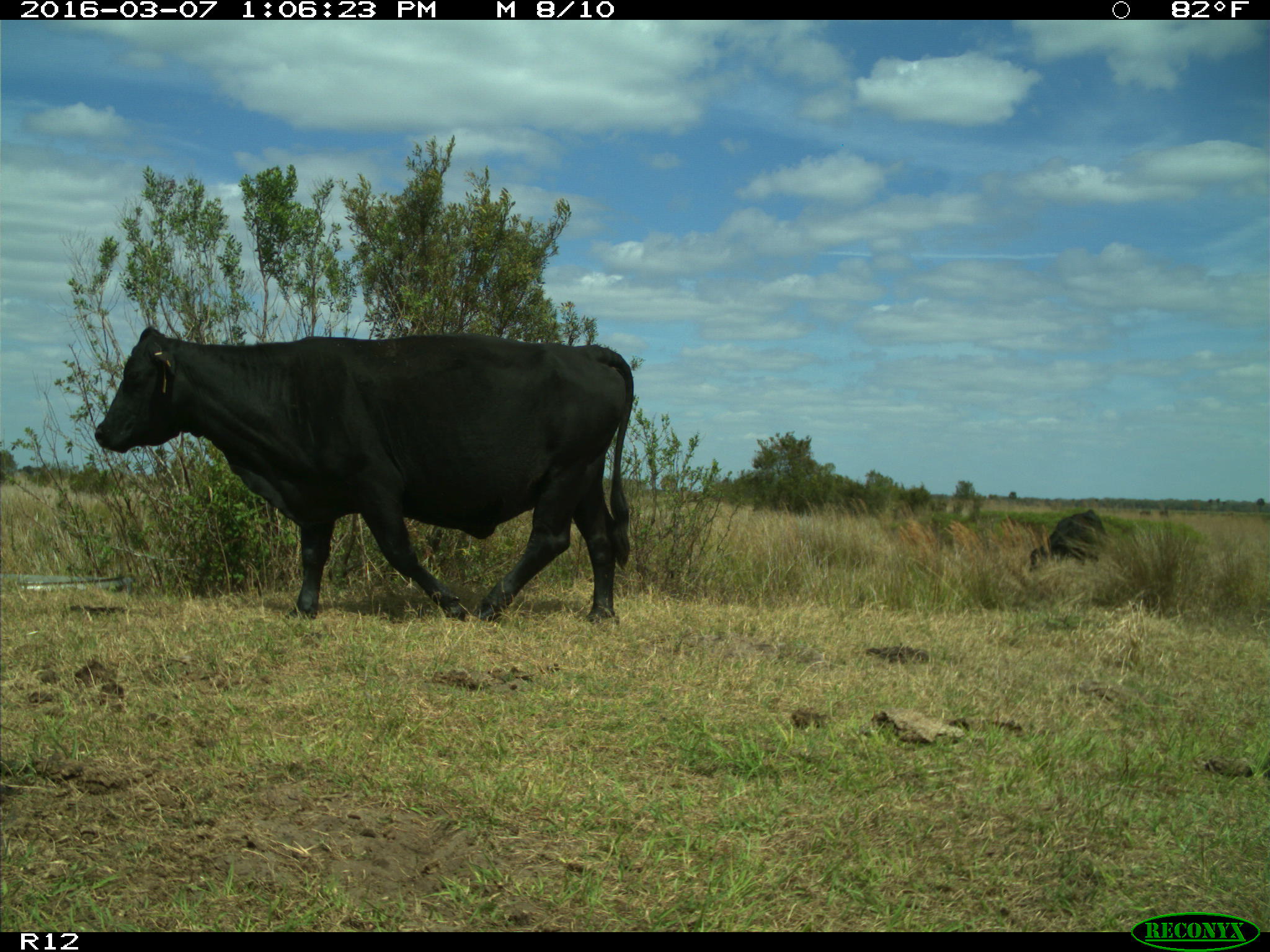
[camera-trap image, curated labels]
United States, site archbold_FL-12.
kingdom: Animalia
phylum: Chordata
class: Mammalia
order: Artiodactyla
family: Bovidae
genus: Bos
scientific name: Bos taurus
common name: domestic cow